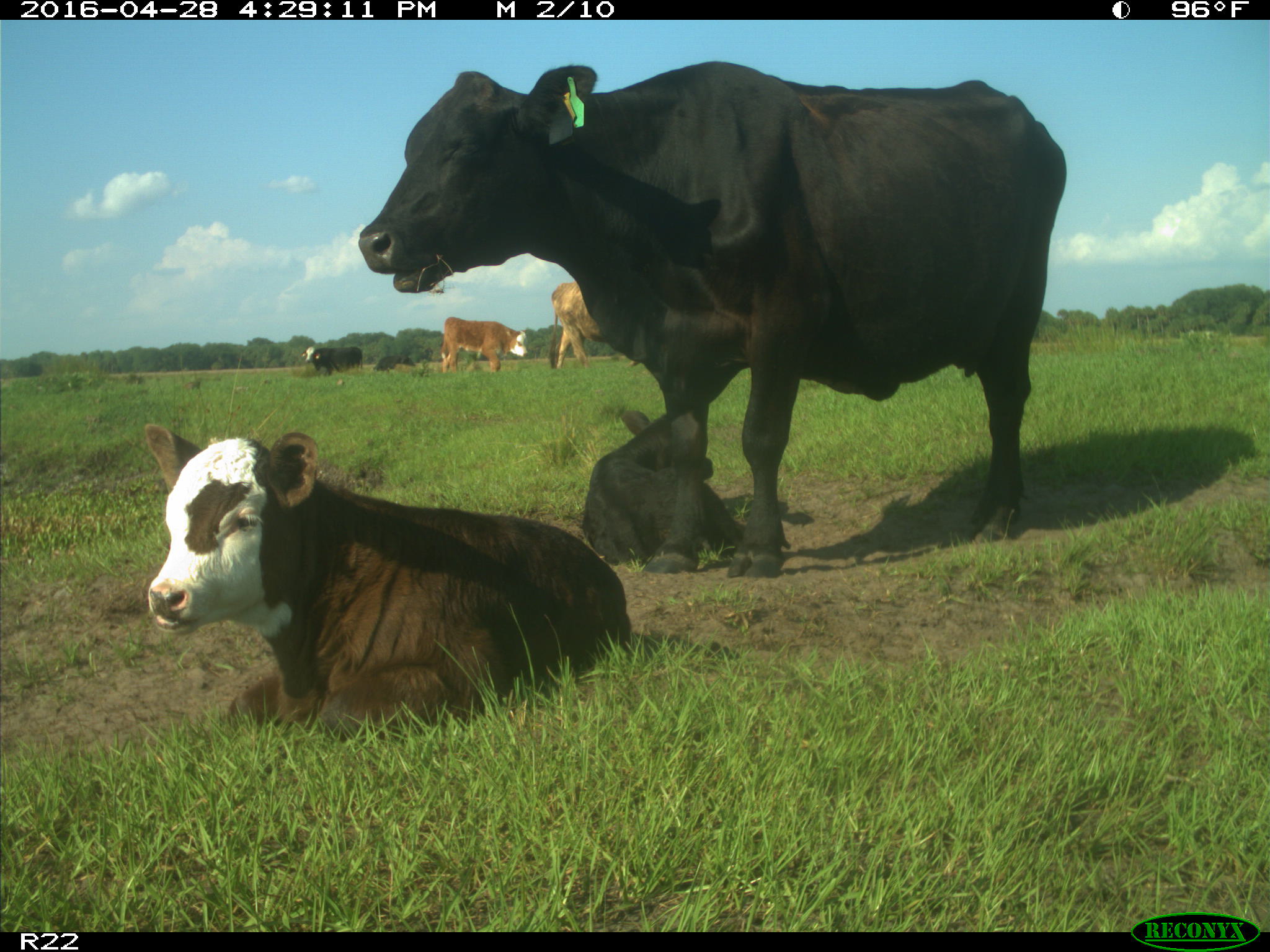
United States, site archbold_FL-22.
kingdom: Animalia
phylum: Chordata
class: Mammalia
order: Artiodactyla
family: Bovidae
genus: Bos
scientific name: Bos taurus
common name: domestic cow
Bos taurus (domestic cow).